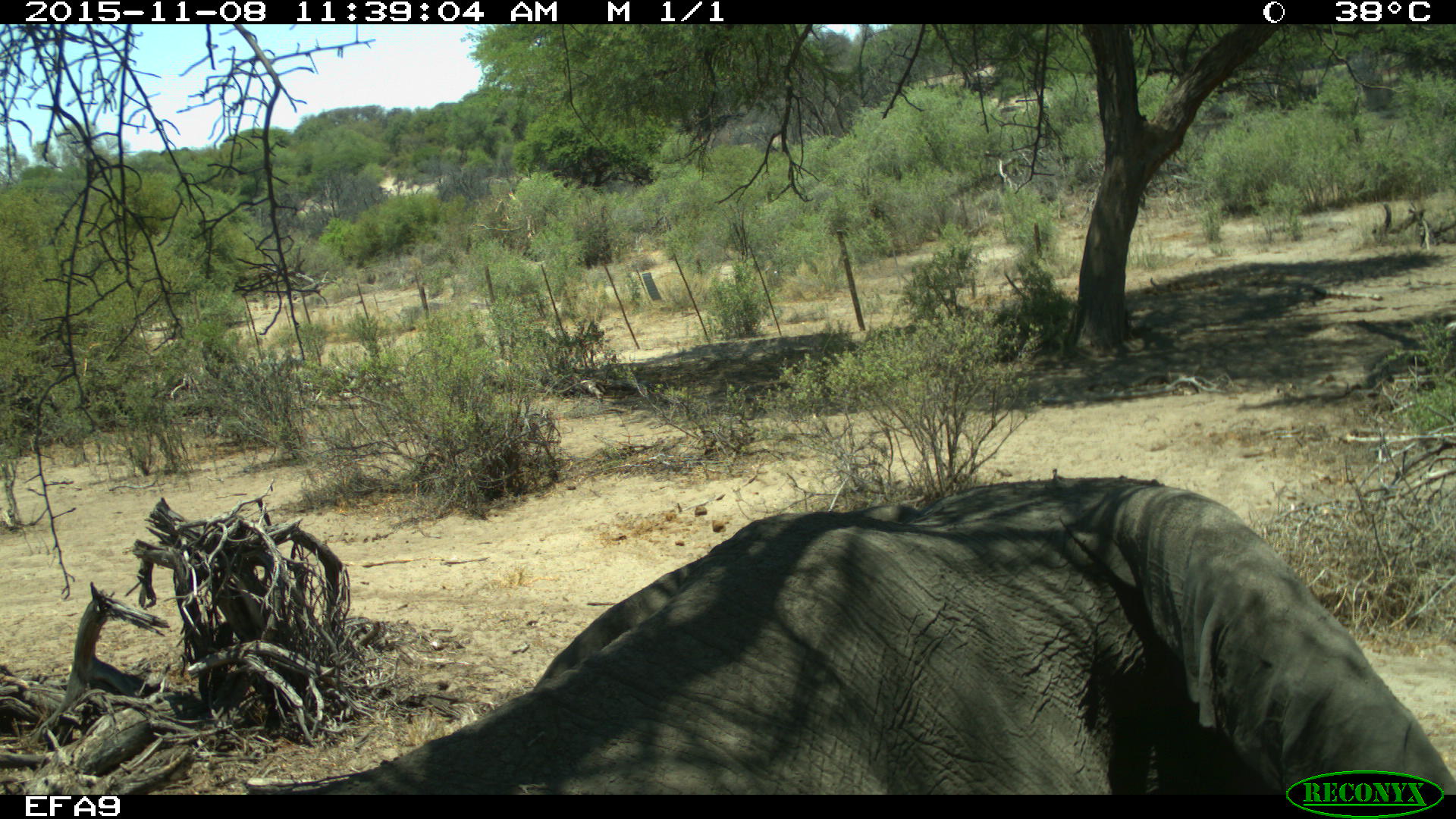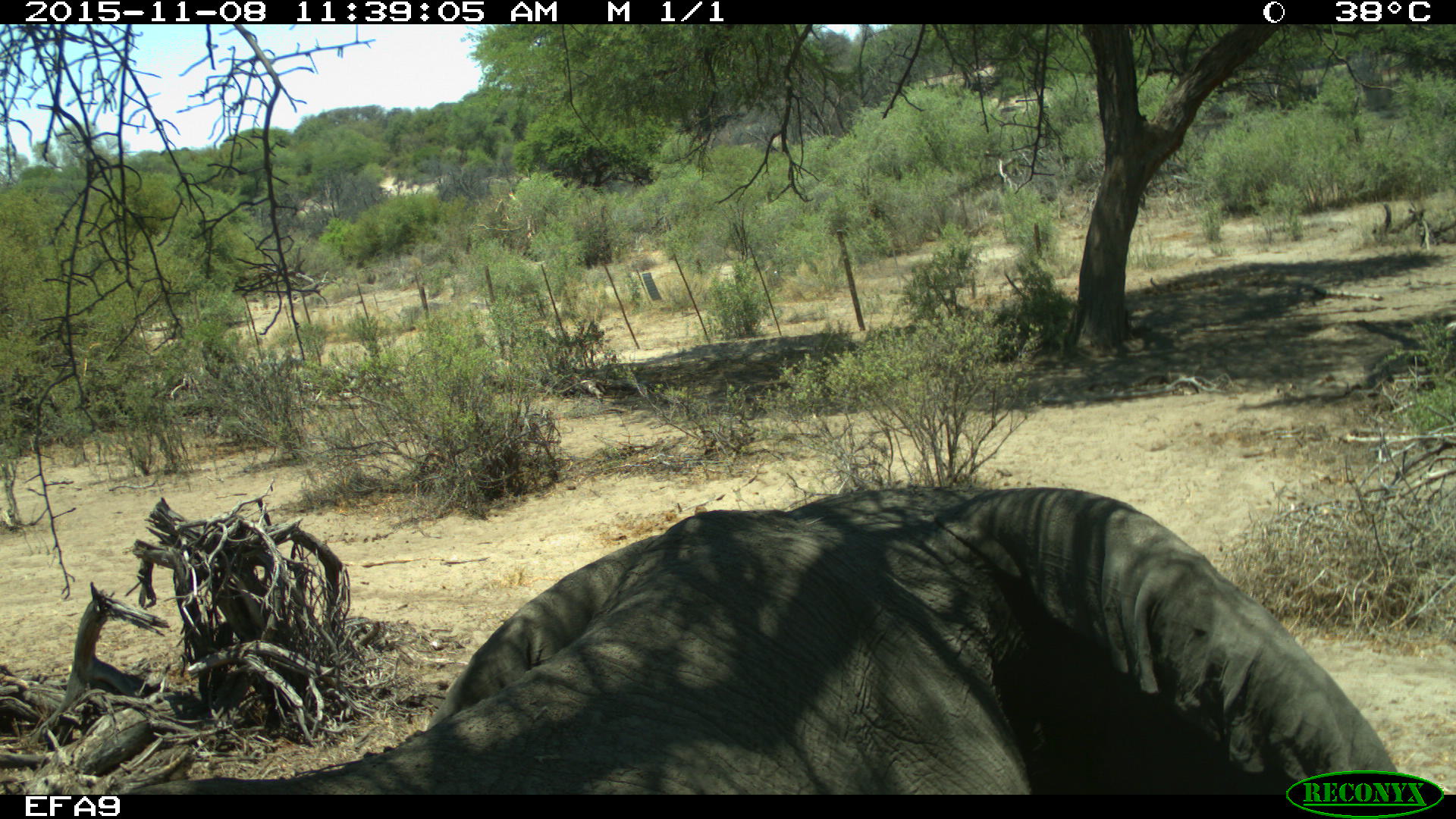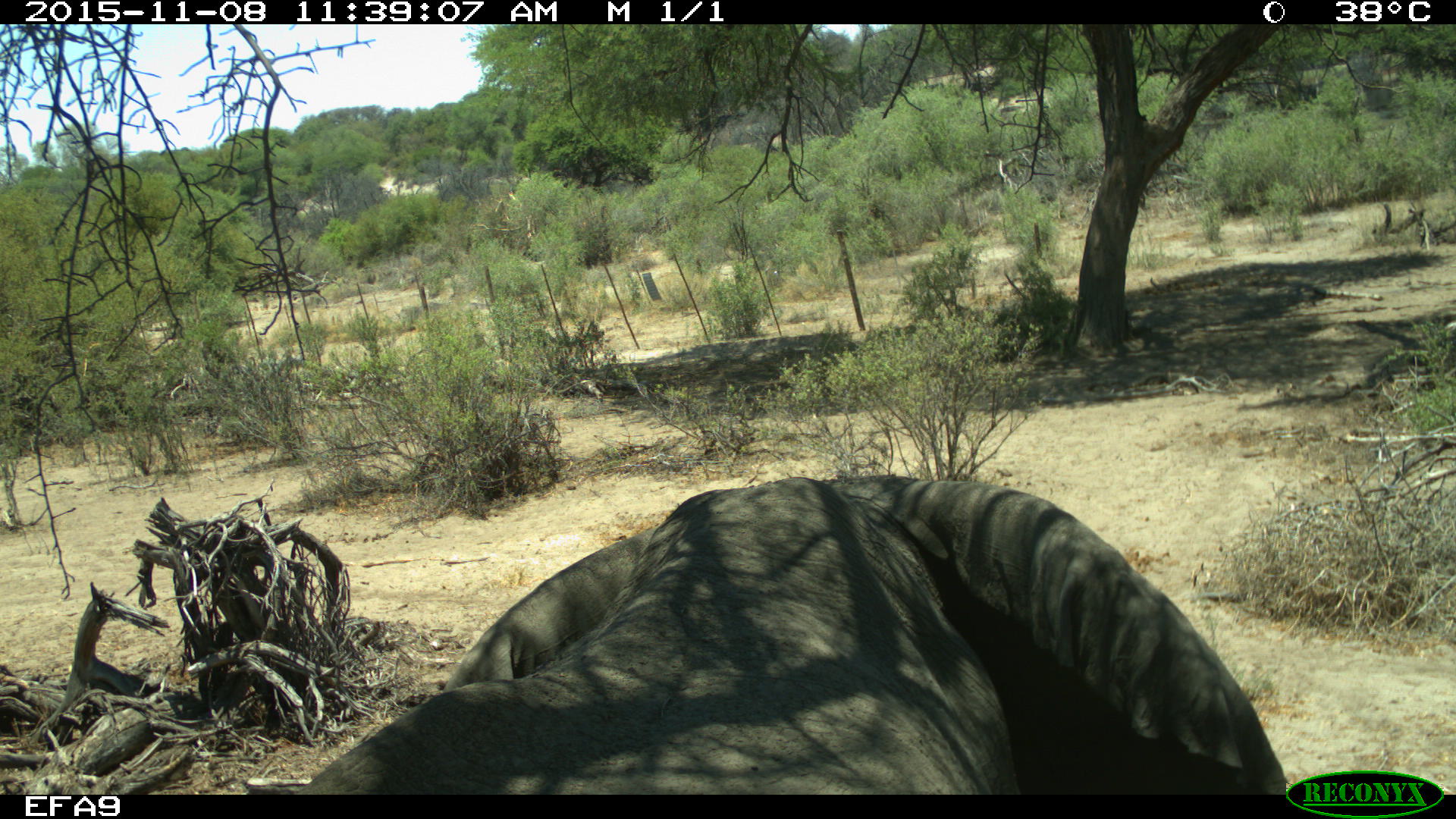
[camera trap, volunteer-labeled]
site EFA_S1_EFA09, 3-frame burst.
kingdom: Animalia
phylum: Chordata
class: Mammalia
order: Proboscidea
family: Elephantidae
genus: Loxodonta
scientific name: Loxodonta africana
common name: african bush elephant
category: elephant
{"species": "elephant (african bush elephant) (Loxodonta africana)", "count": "1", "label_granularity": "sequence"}